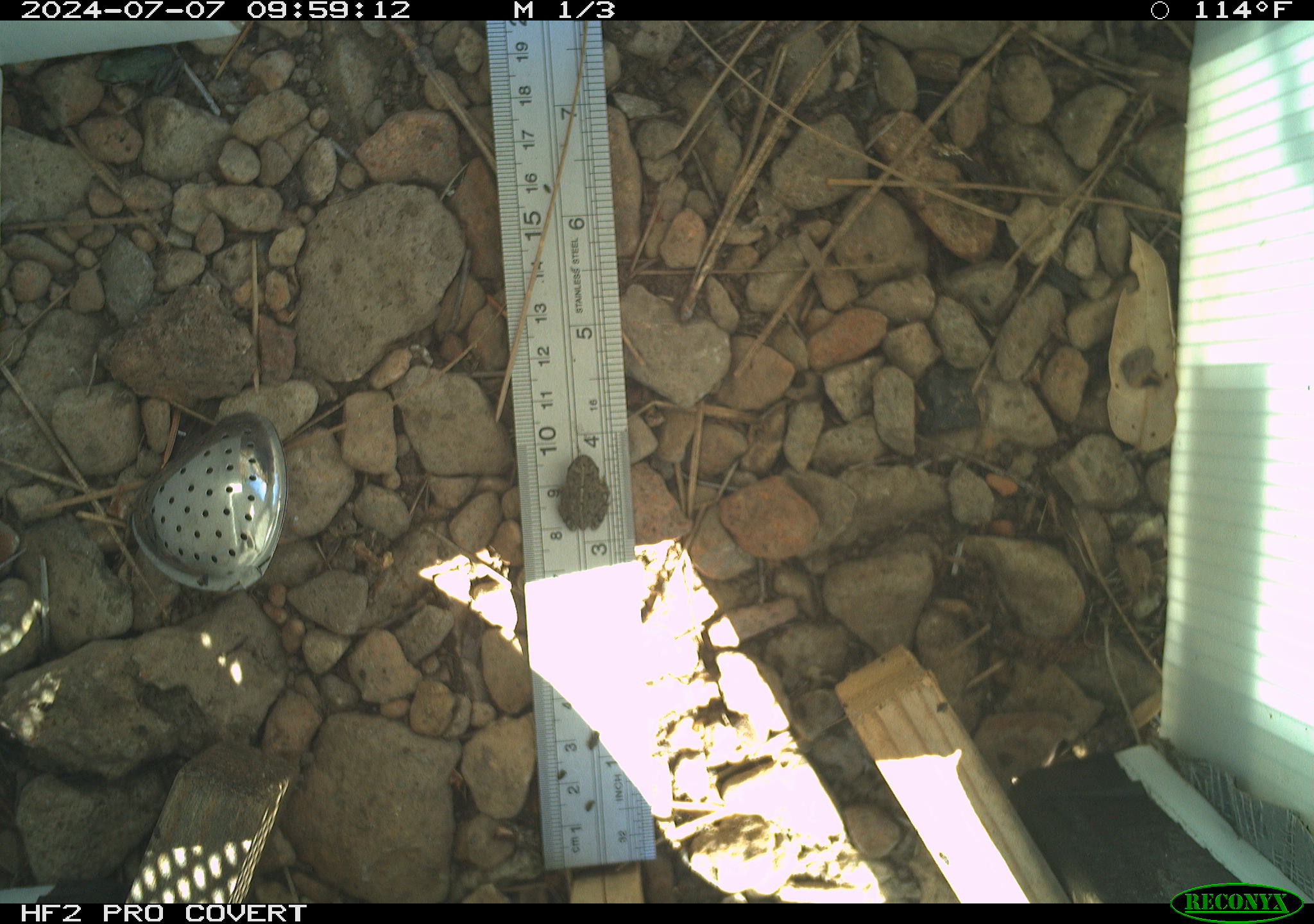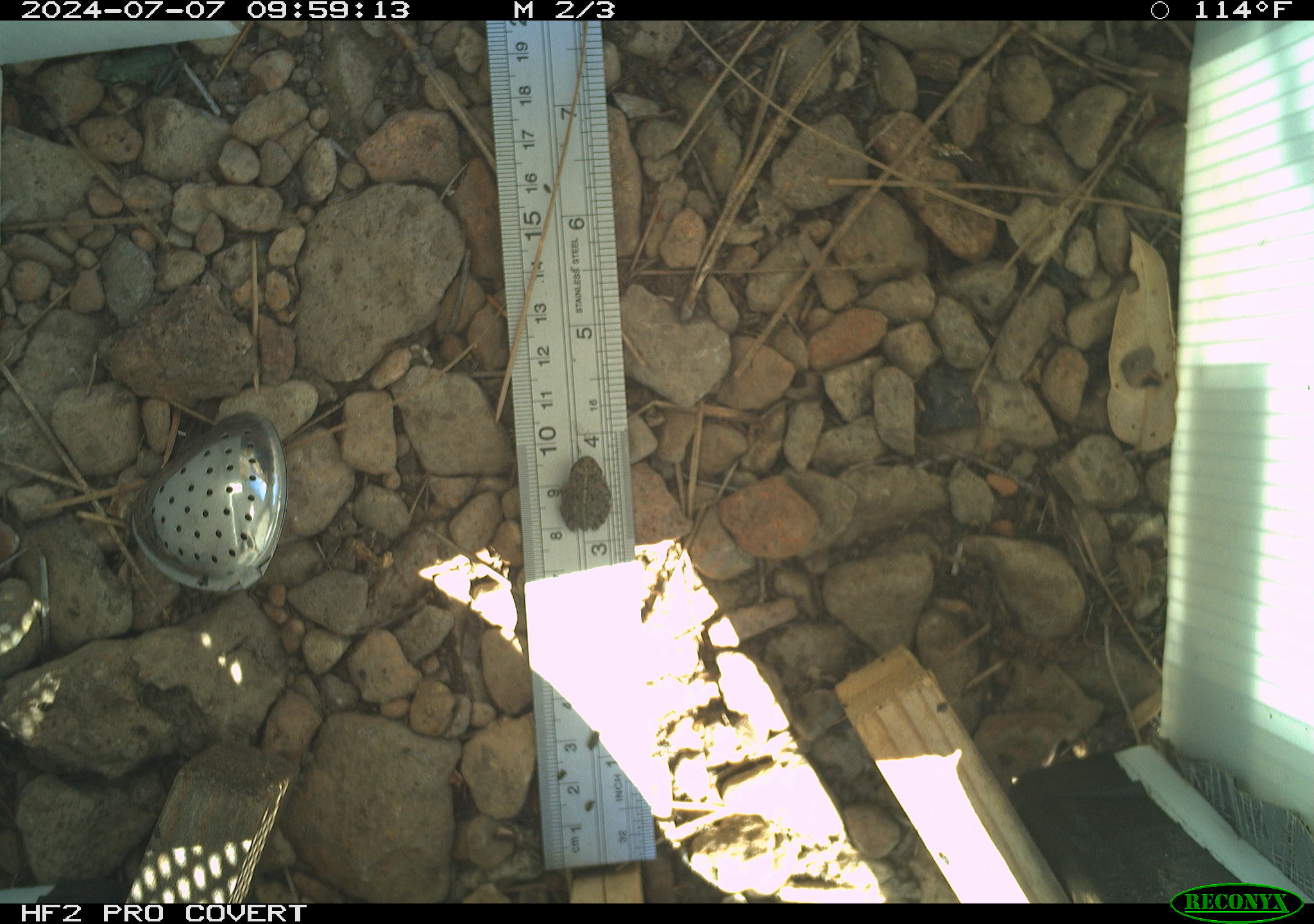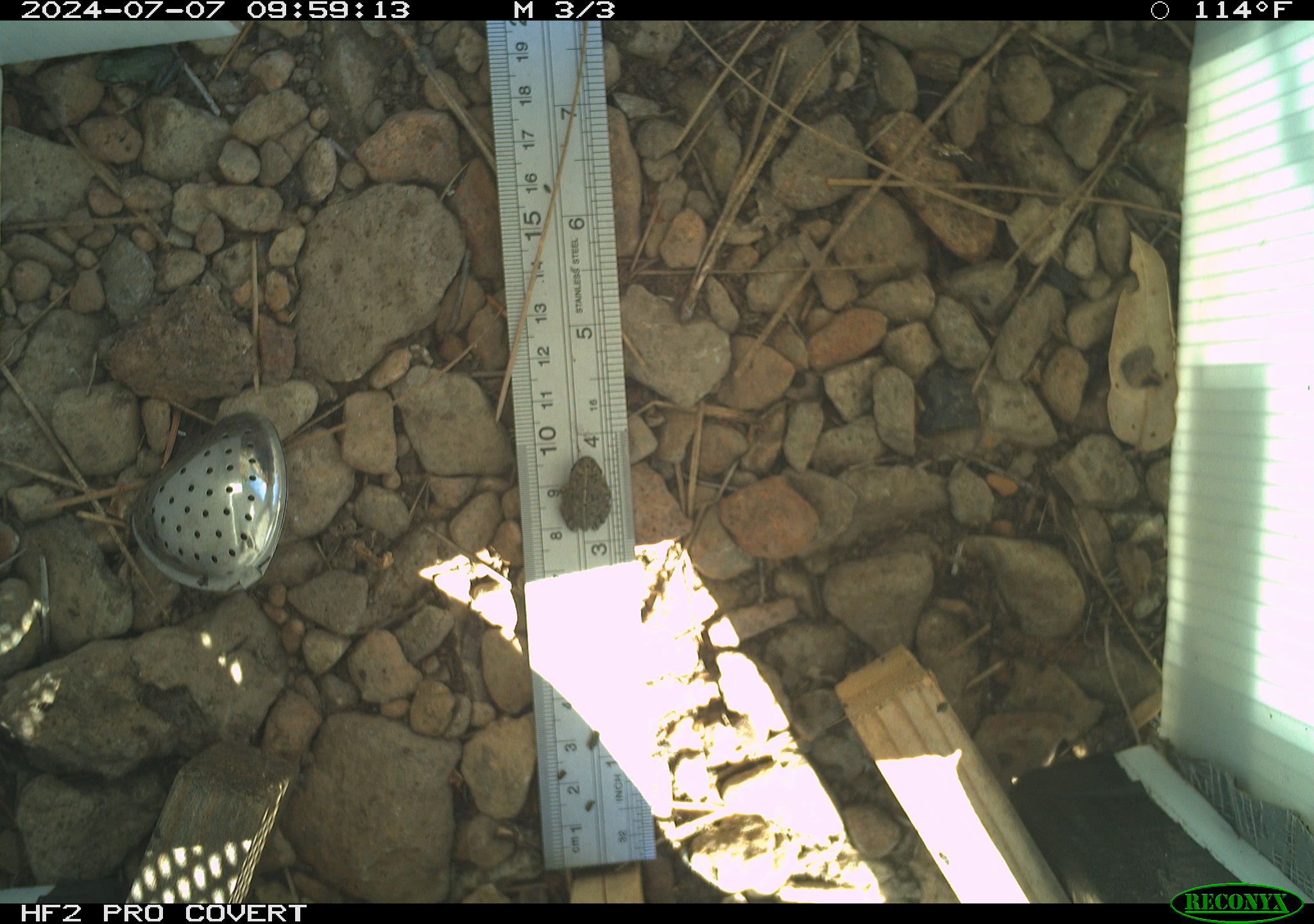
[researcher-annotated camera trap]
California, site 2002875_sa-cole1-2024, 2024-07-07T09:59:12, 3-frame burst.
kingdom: Animalia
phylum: Chordata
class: Amphibia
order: Anura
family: Bufonidae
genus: Anaxyrus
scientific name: Anaxyrus boreas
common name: western toad